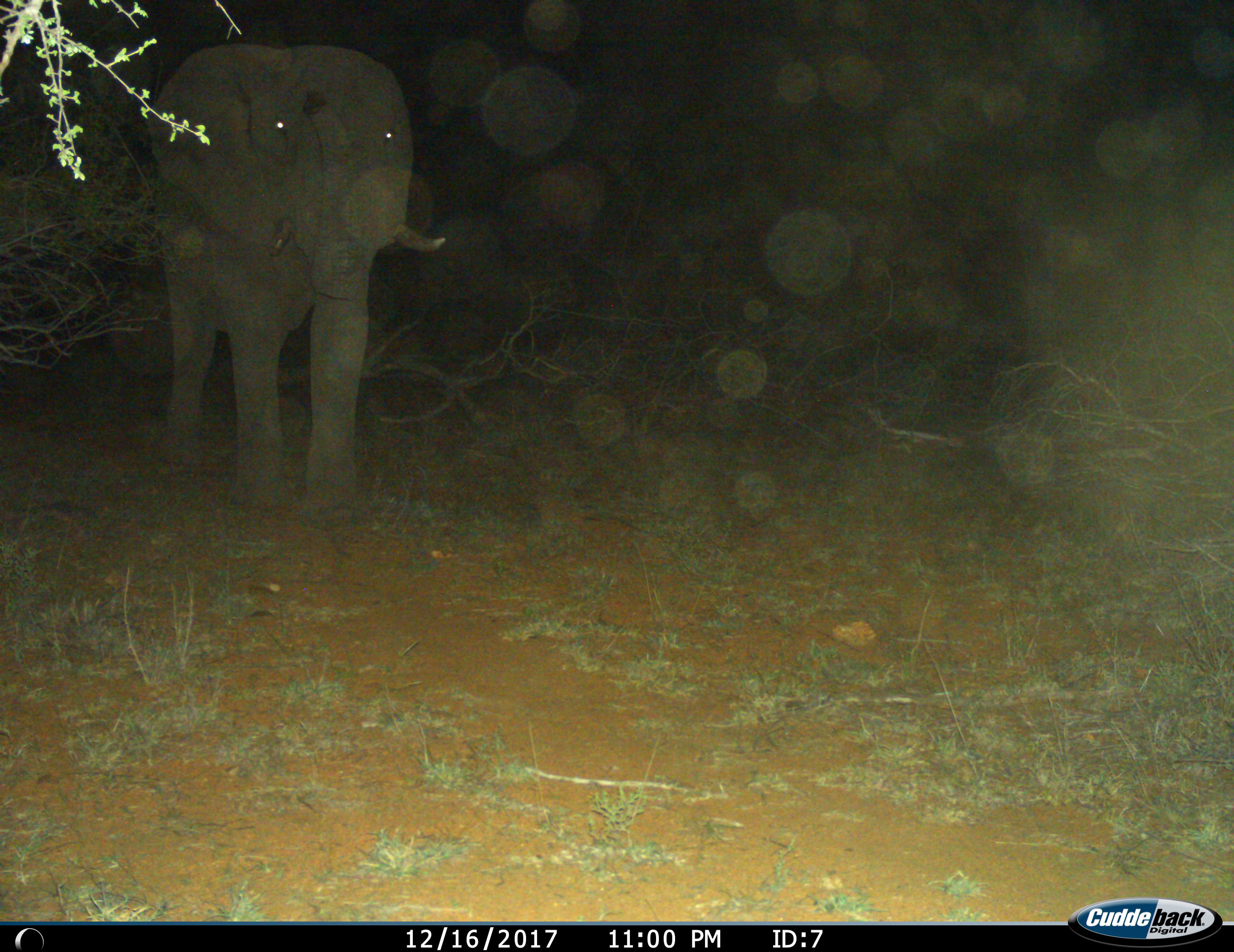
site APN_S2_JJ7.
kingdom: Animalia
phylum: Chordata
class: Mammalia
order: Proboscidea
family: Elephantidae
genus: Loxodonta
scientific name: Loxodonta africana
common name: african bush elephant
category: elephant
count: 1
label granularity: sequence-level